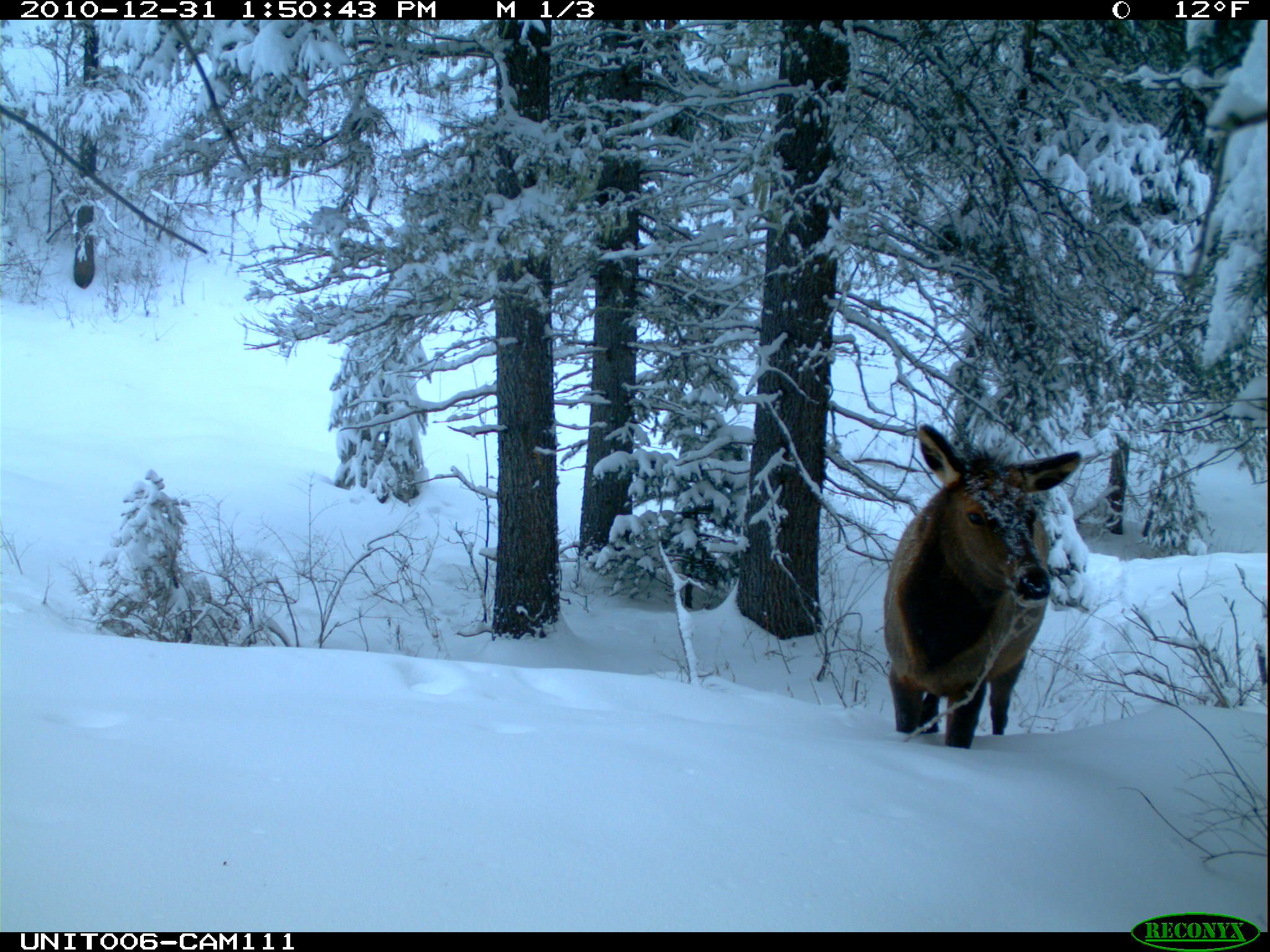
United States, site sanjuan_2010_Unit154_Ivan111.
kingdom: Animalia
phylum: Chordata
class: Mammalia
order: Artiodactyla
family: Cervidae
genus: Cervus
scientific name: Cervus elaphus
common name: red deer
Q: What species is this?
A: Cervus elaphus (red deer).